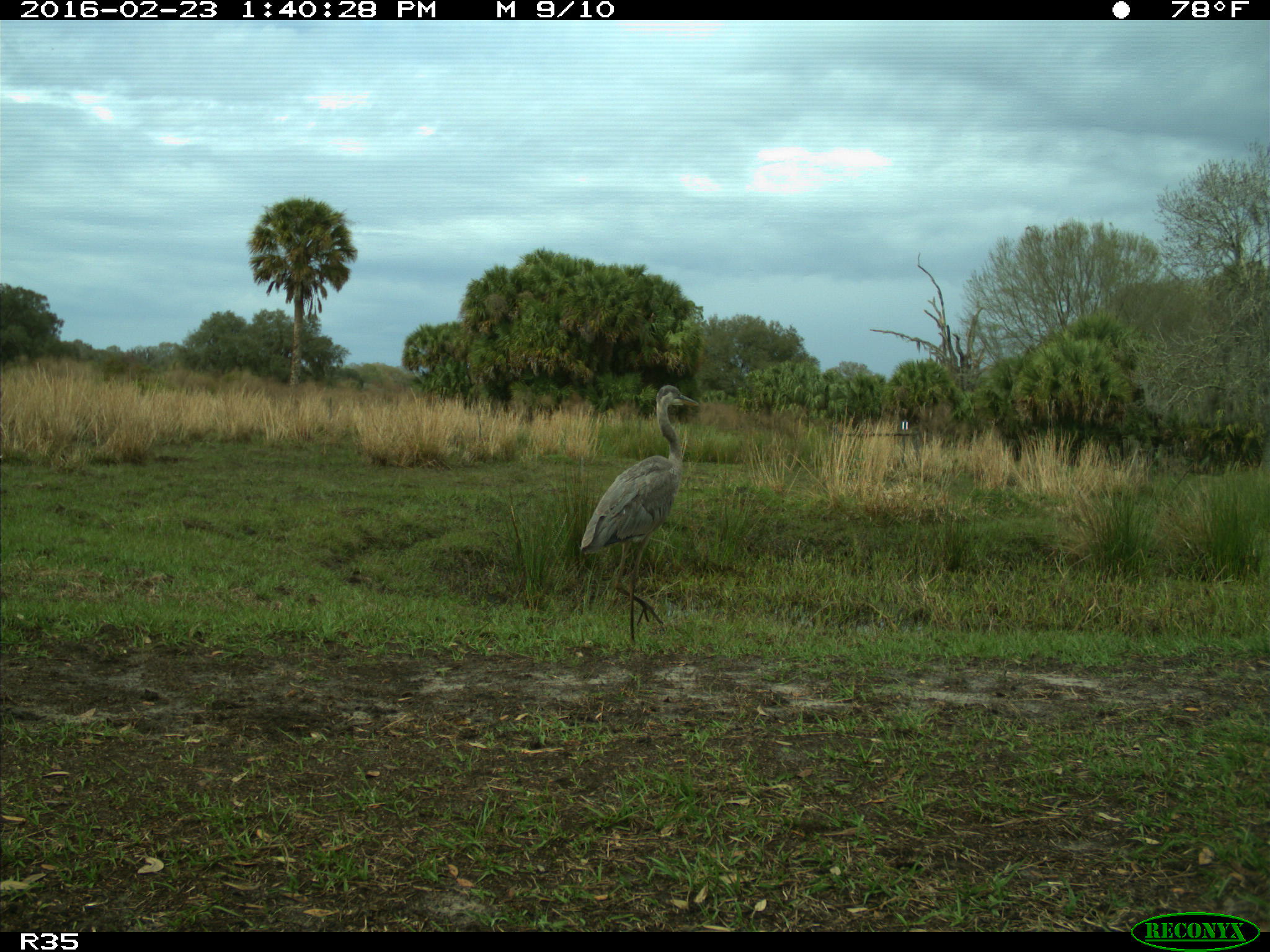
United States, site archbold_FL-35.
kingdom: Animalia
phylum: Chordata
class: Aves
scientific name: Aves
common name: birds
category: unidentified bird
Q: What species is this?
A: Unidentified bird (birds) (Aves).